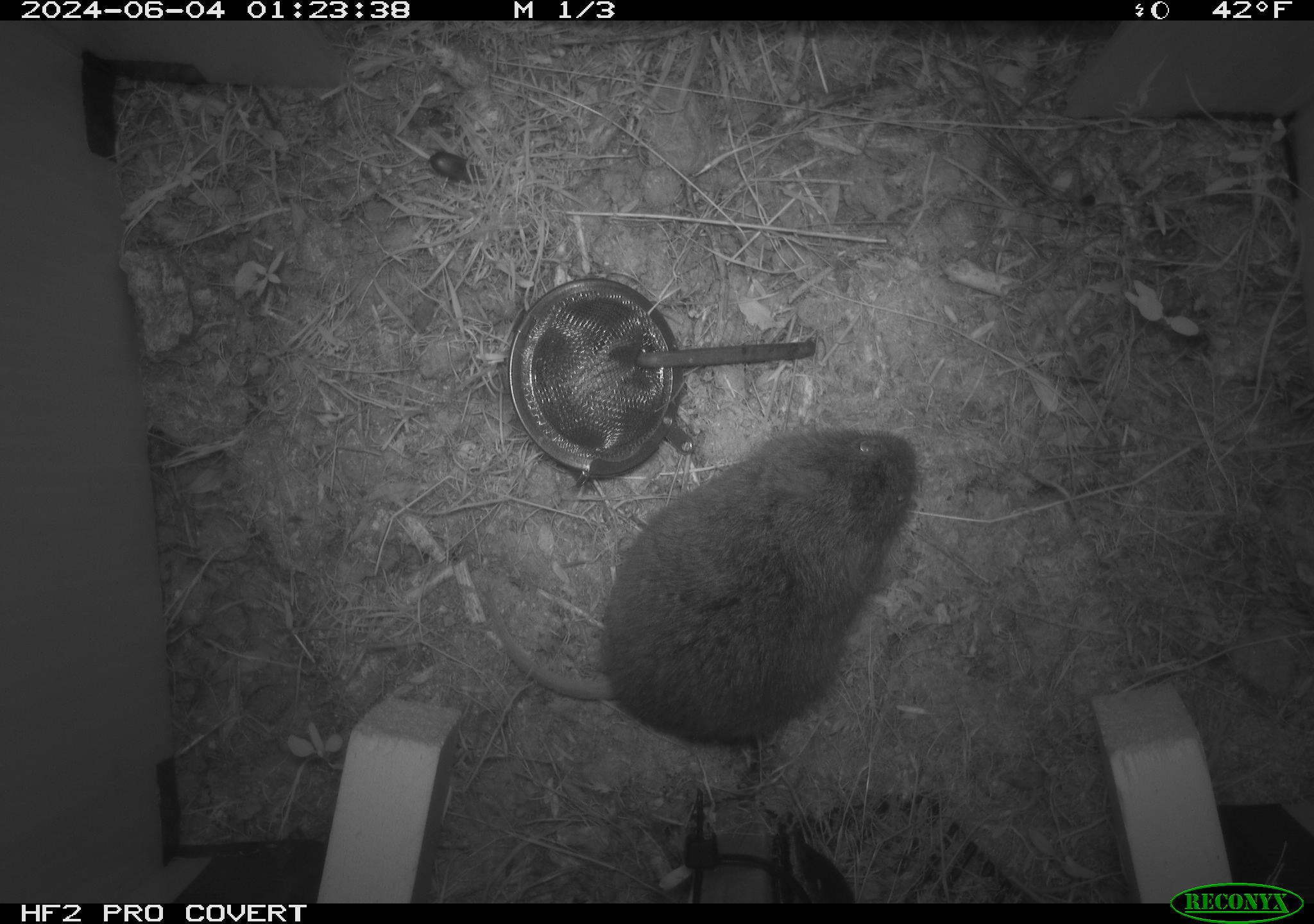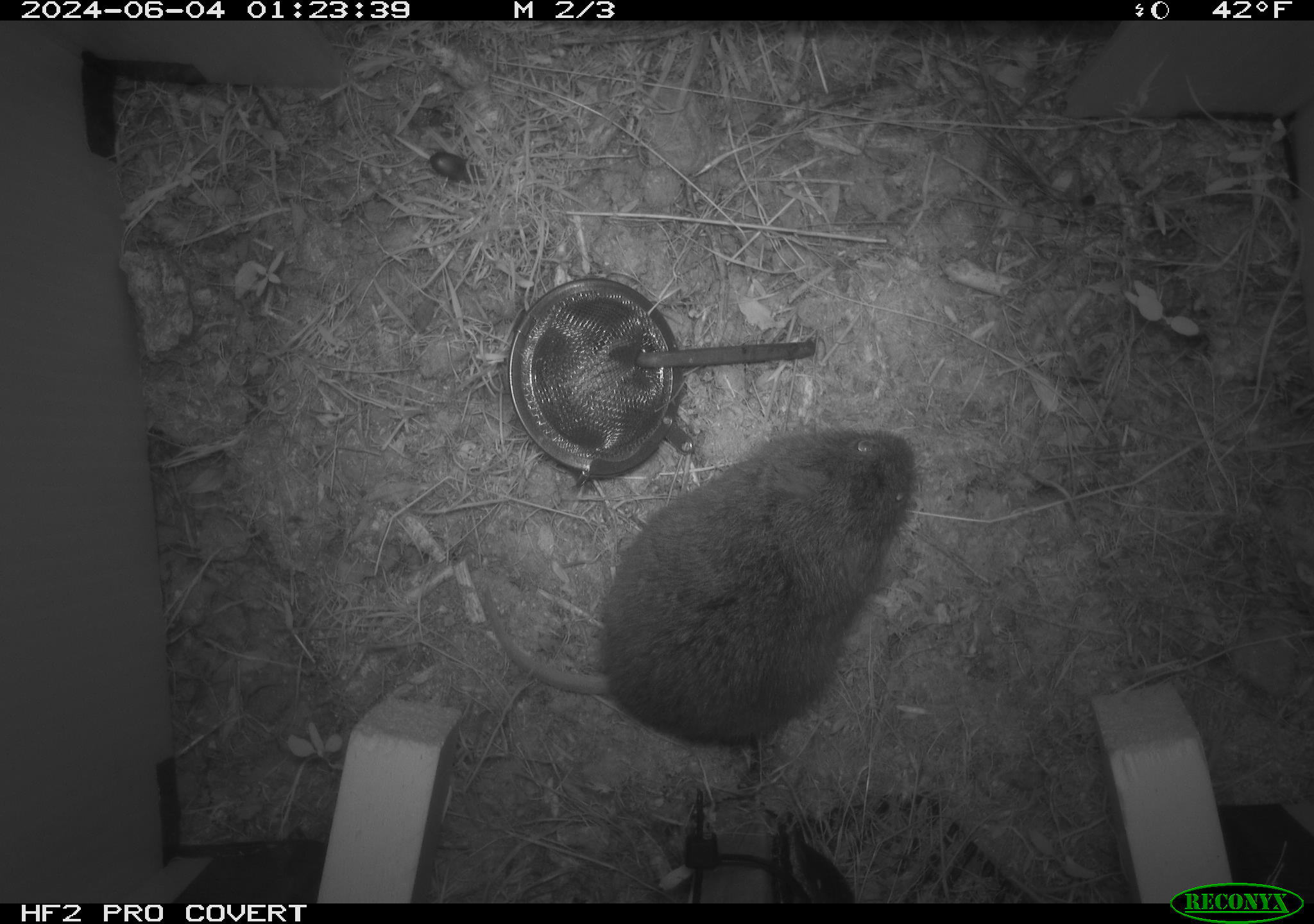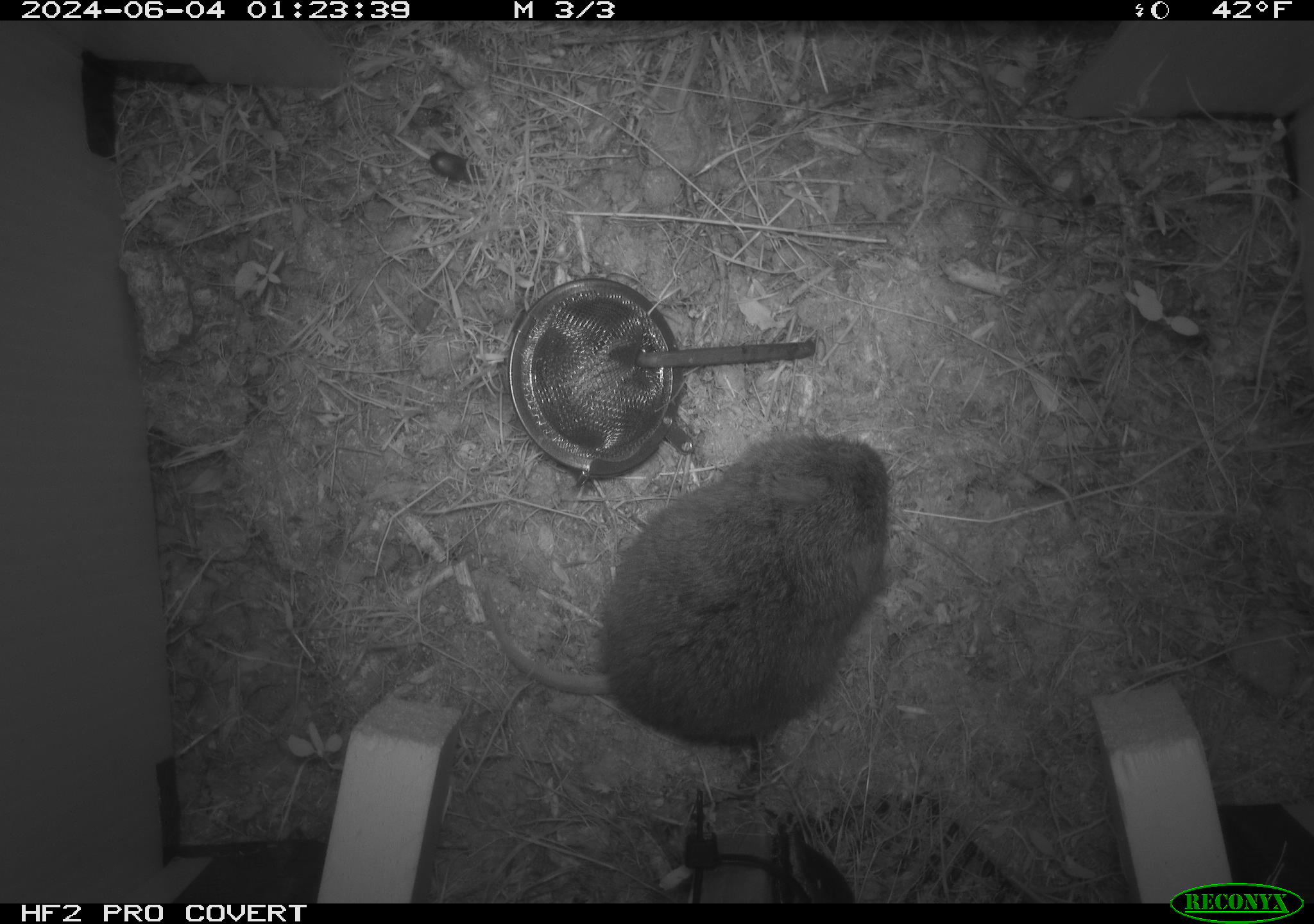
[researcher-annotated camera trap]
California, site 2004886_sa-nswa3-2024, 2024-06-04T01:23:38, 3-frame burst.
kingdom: Animalia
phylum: Chordata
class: Mammalia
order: Rodentia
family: Cricetidae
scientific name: Arvicolinae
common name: voles, lemmings, and muskrats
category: arvicolinae subfamily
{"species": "arvicolinae subfamily (voles, lemmings, and muskrats) (Arvicolinae)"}